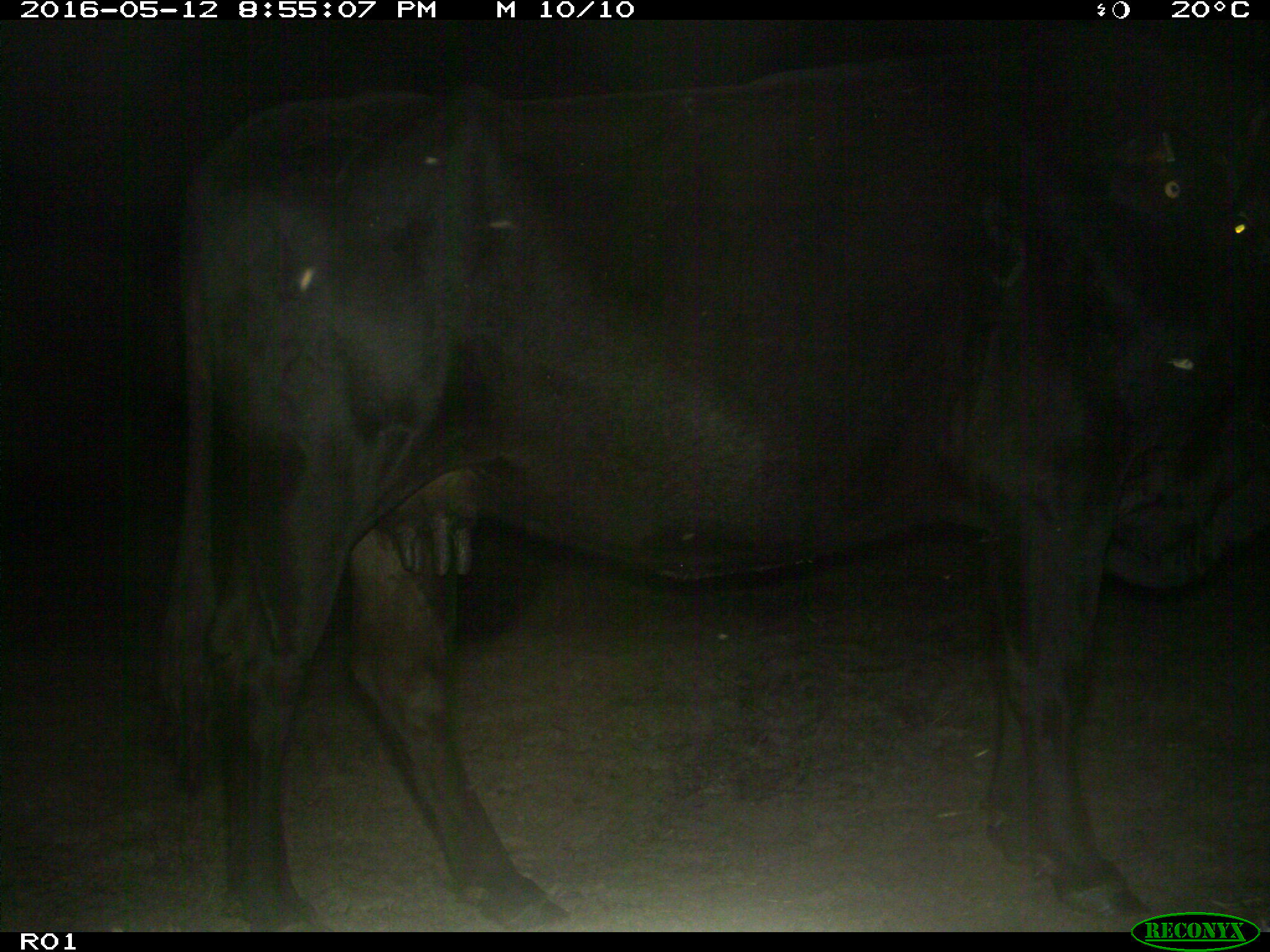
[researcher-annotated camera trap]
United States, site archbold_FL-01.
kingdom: Animalia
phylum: Chordata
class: Mammalia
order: Artiodactyla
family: Bovidae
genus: Bos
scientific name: Bos taurus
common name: domestic cow